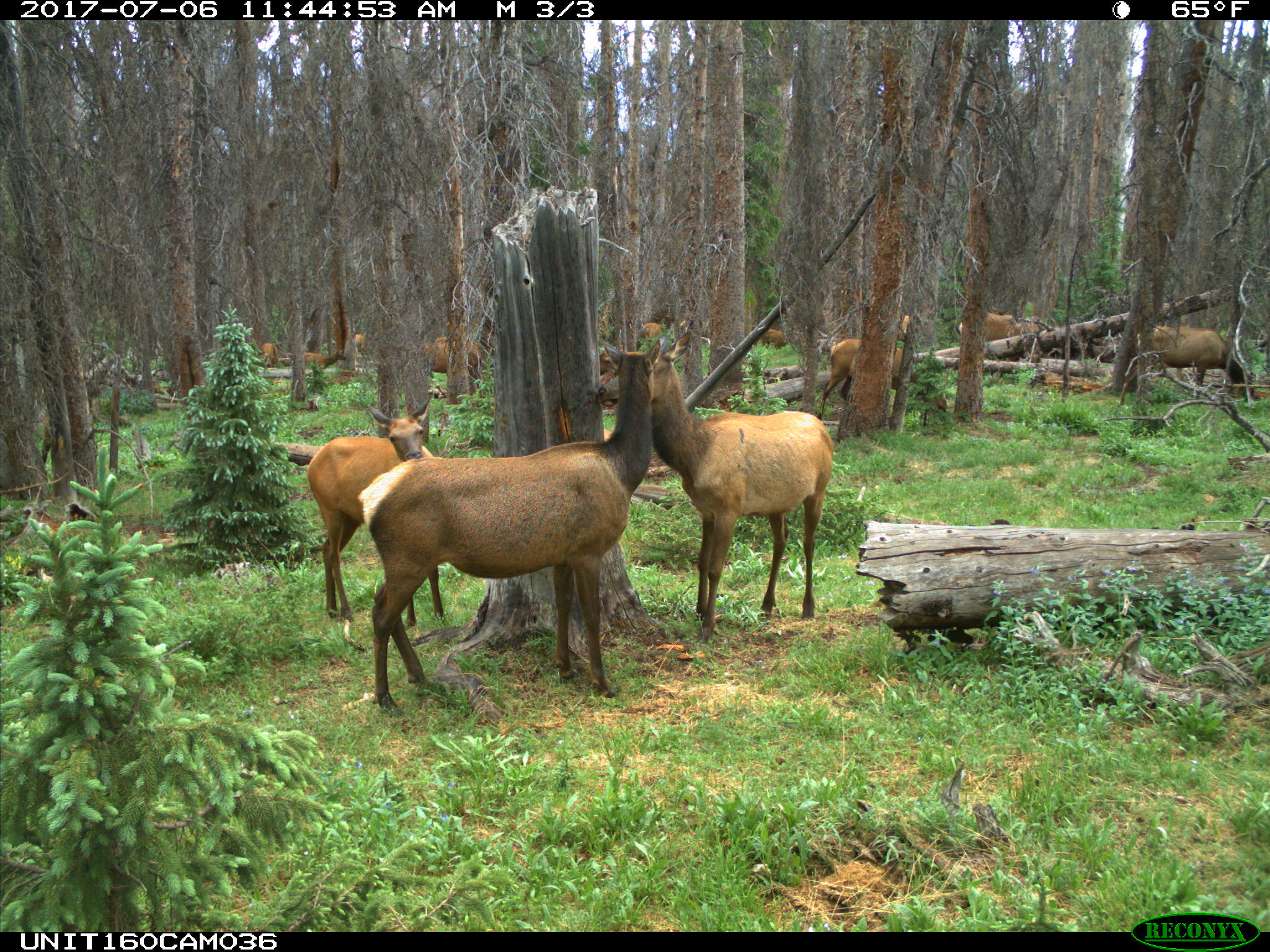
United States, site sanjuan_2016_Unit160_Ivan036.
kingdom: Animalia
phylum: Chordata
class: Mammalia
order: Artiodactyla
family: Cervidae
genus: Cervus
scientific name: Cervus elaphus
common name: red deer